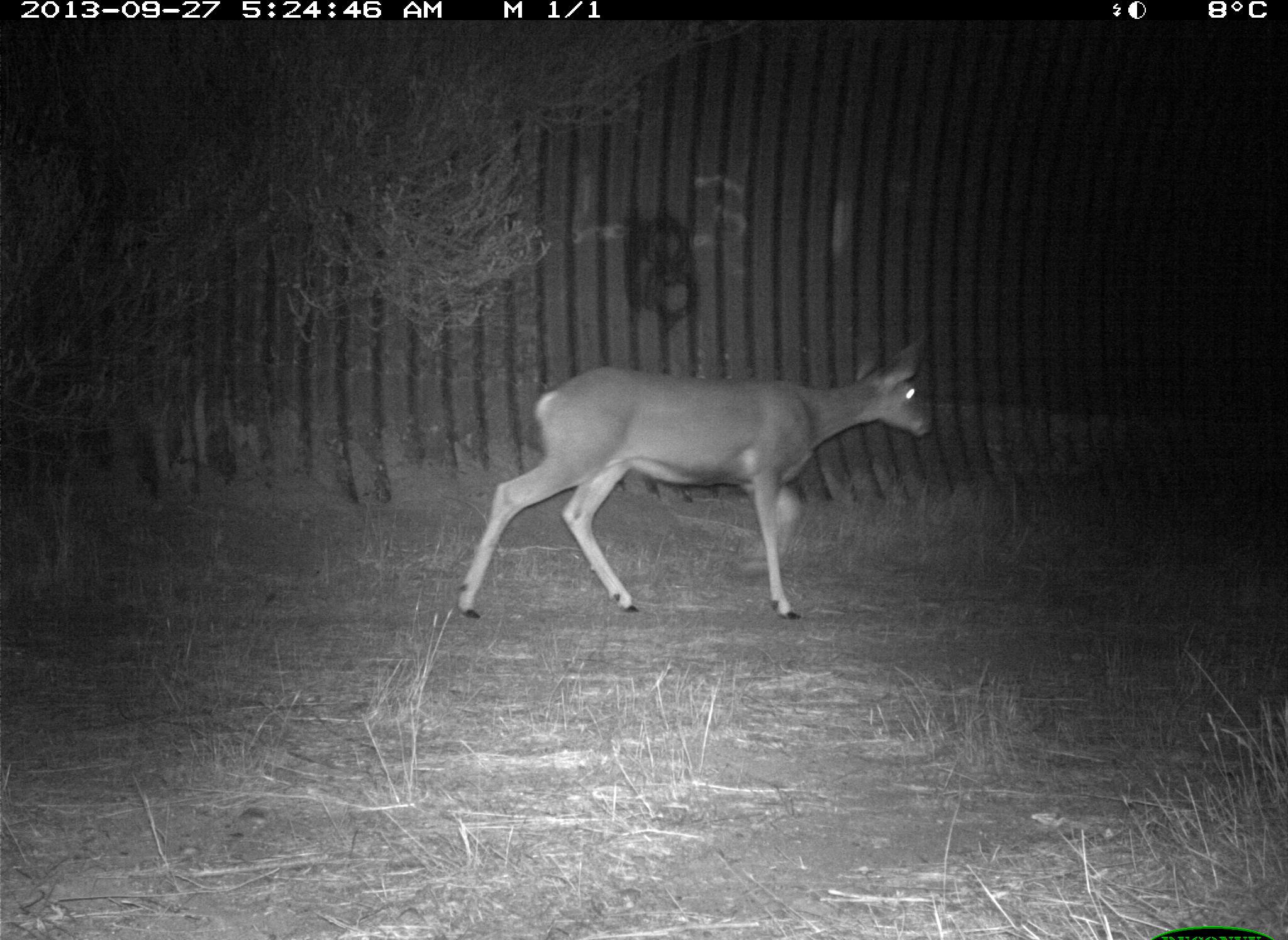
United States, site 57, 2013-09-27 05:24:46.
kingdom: Animalia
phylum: Chordata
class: Mammalia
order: Artiodactyla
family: Cervidae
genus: Odocoileus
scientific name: Odocoileus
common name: deer